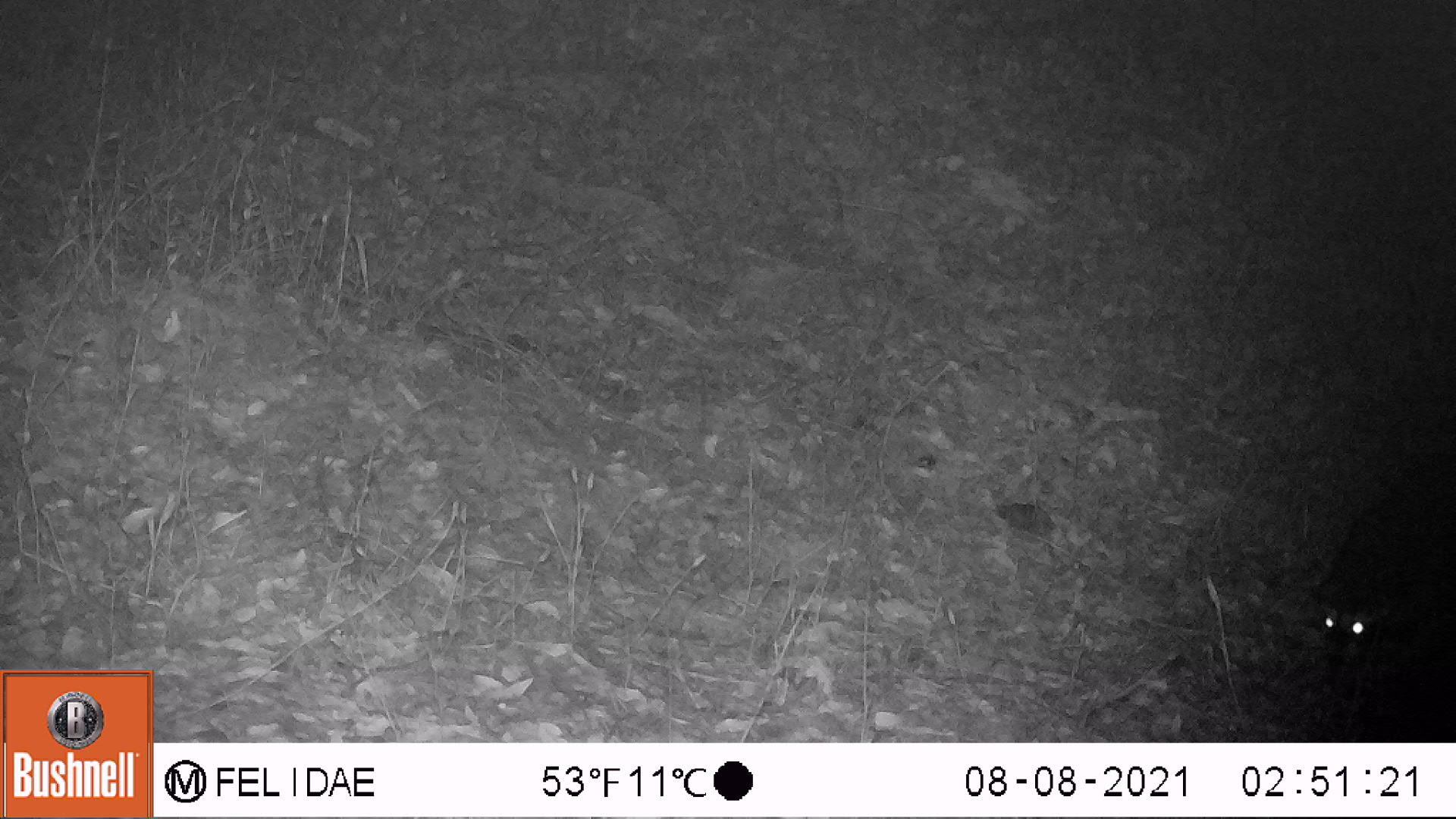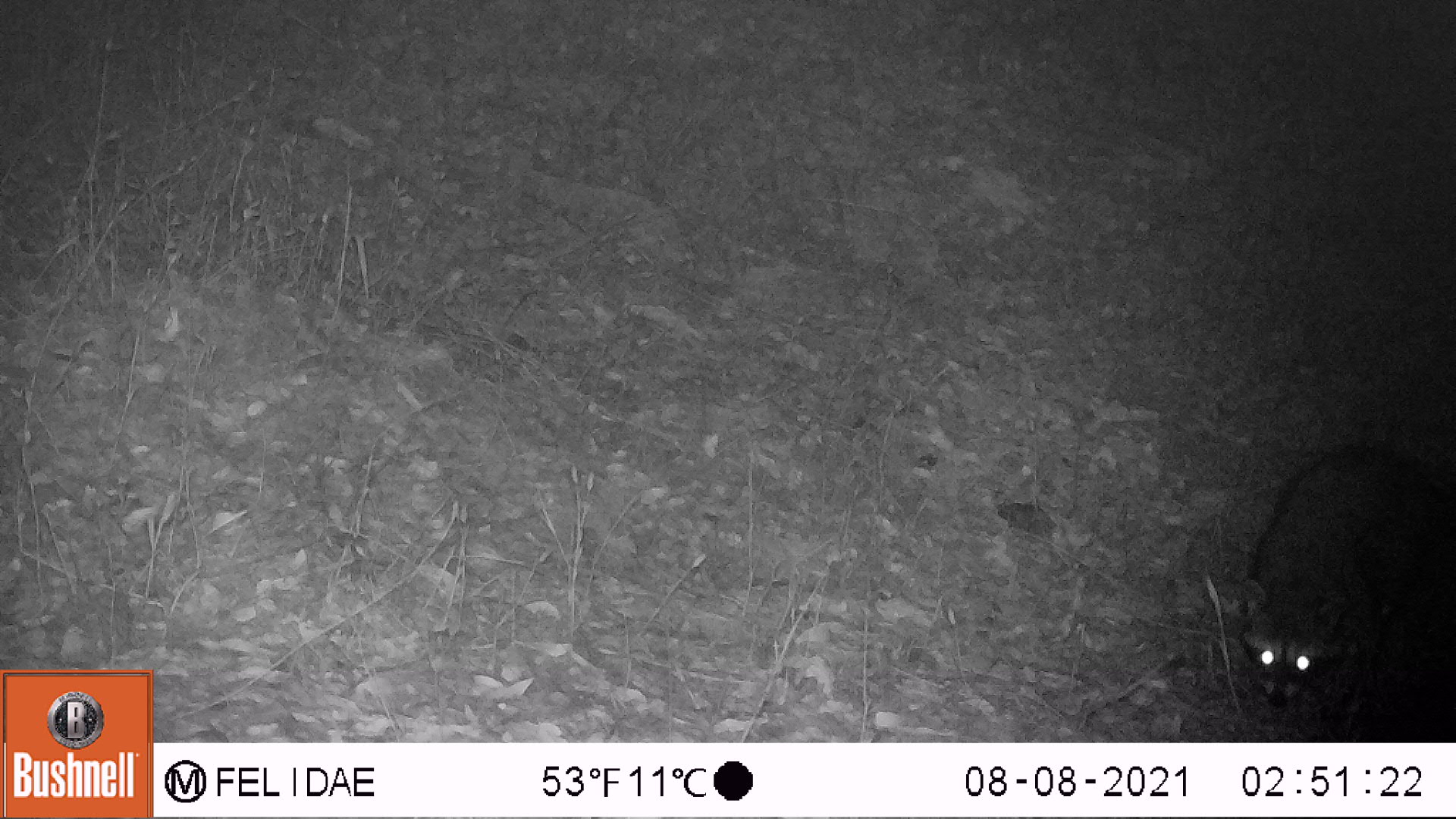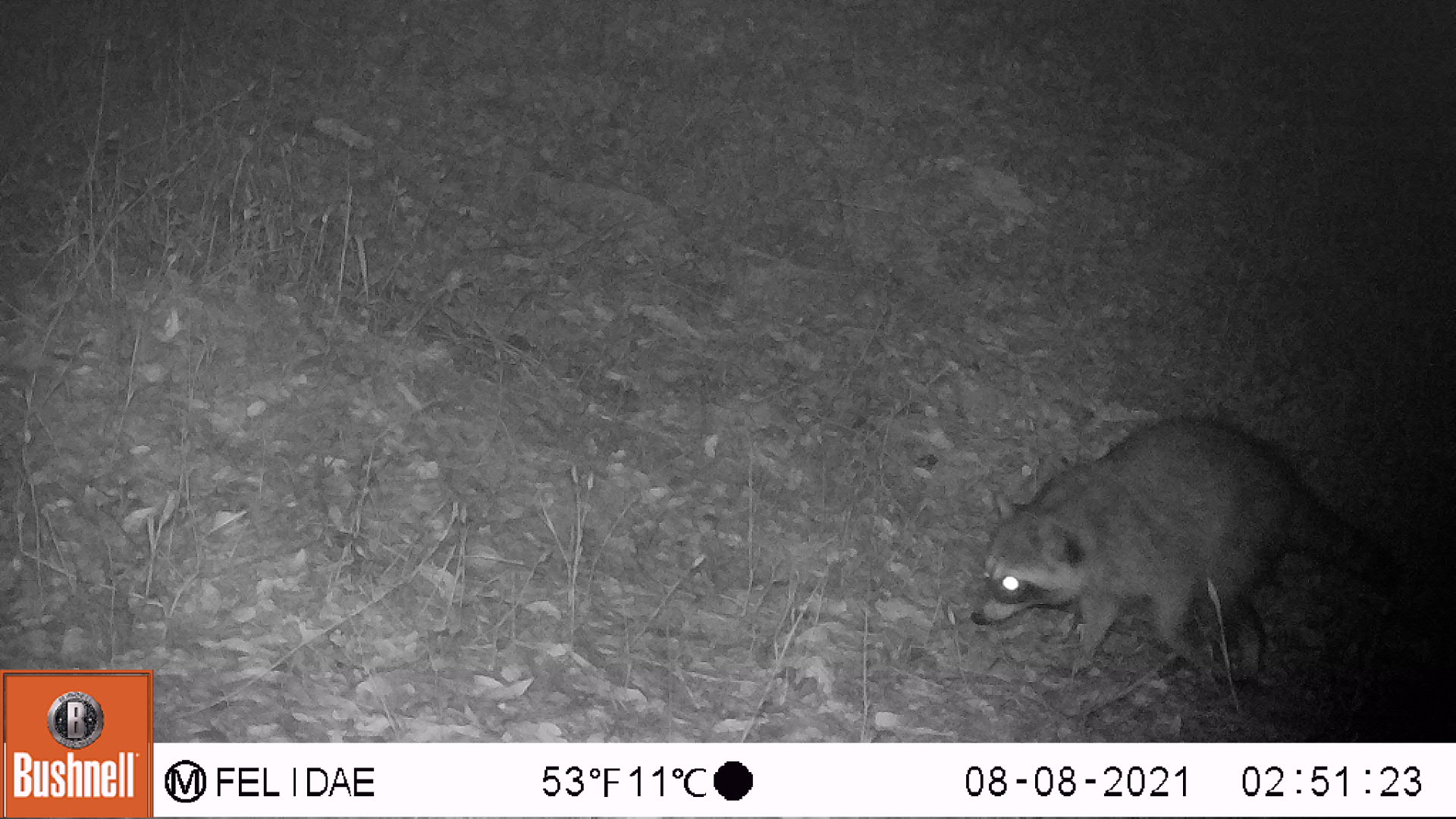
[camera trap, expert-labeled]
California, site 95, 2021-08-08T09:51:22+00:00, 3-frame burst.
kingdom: Animalia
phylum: Chordata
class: Mammalia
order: Carnivora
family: Canidae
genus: Urocyon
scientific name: Urocyon cinereoargenteus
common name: gray fox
Gray fox (Urocyon cinereoargenteus).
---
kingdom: Animalia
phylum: Chordata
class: Mammalia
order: Carnivora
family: Procyonidae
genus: Procyon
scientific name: Procyon lotor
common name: raccoon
Raccoon (Procyon lotor).